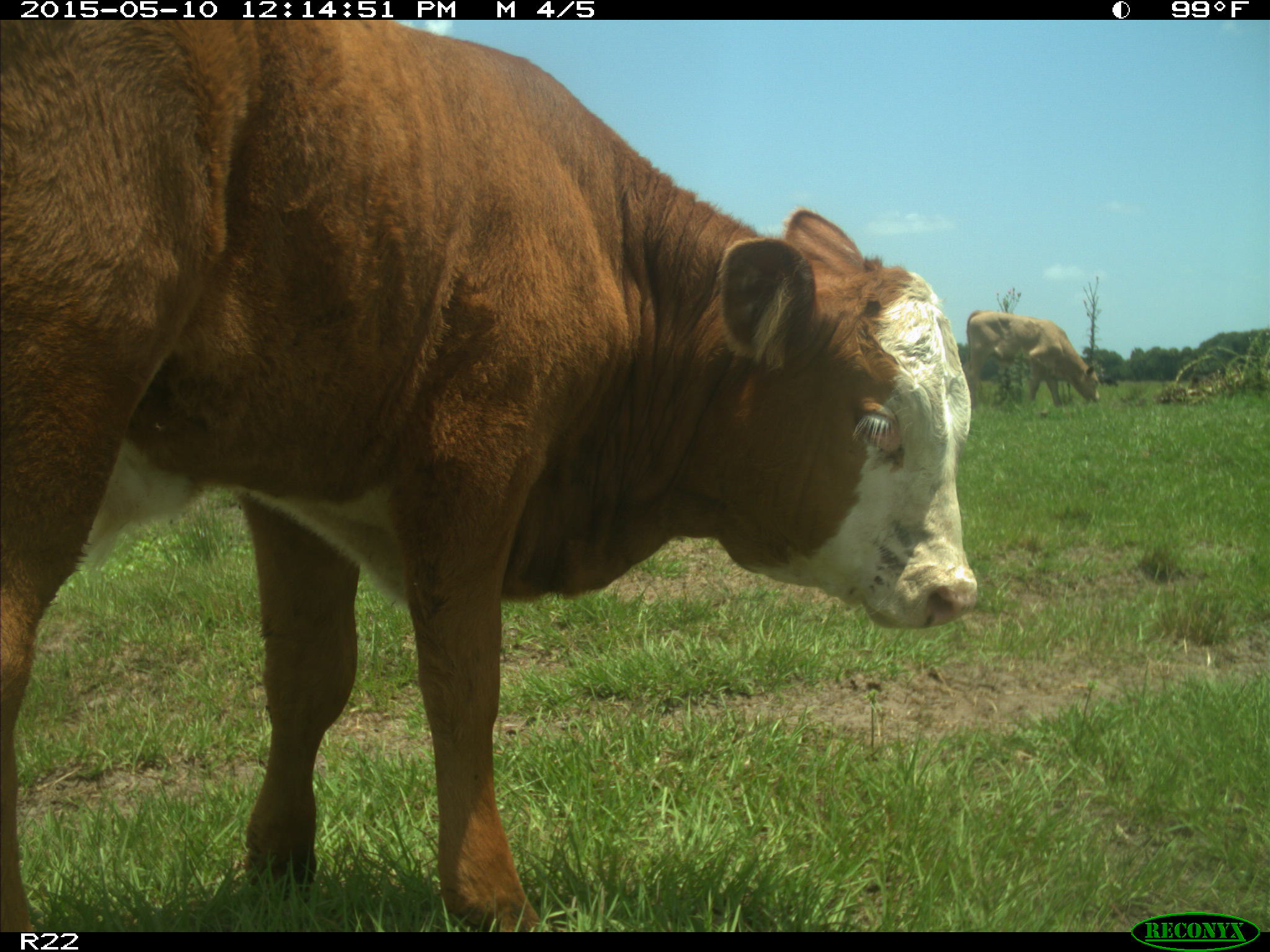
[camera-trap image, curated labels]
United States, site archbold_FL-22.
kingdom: Animalia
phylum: Chordata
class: Mammalia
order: Artiodactyla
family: Bovidae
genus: Bos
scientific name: Bos taurus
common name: domestic cow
Bos taurus (domestic cow).